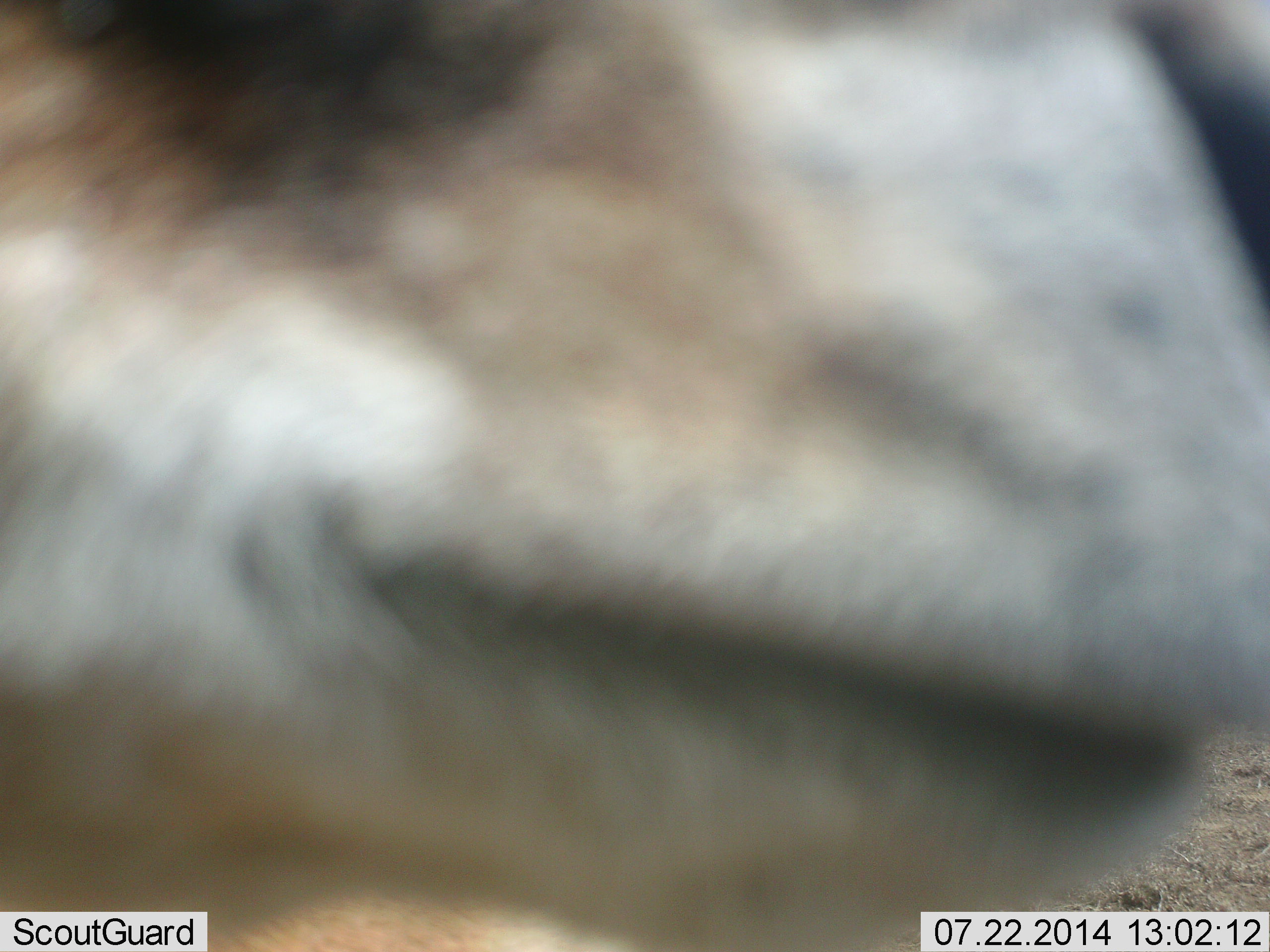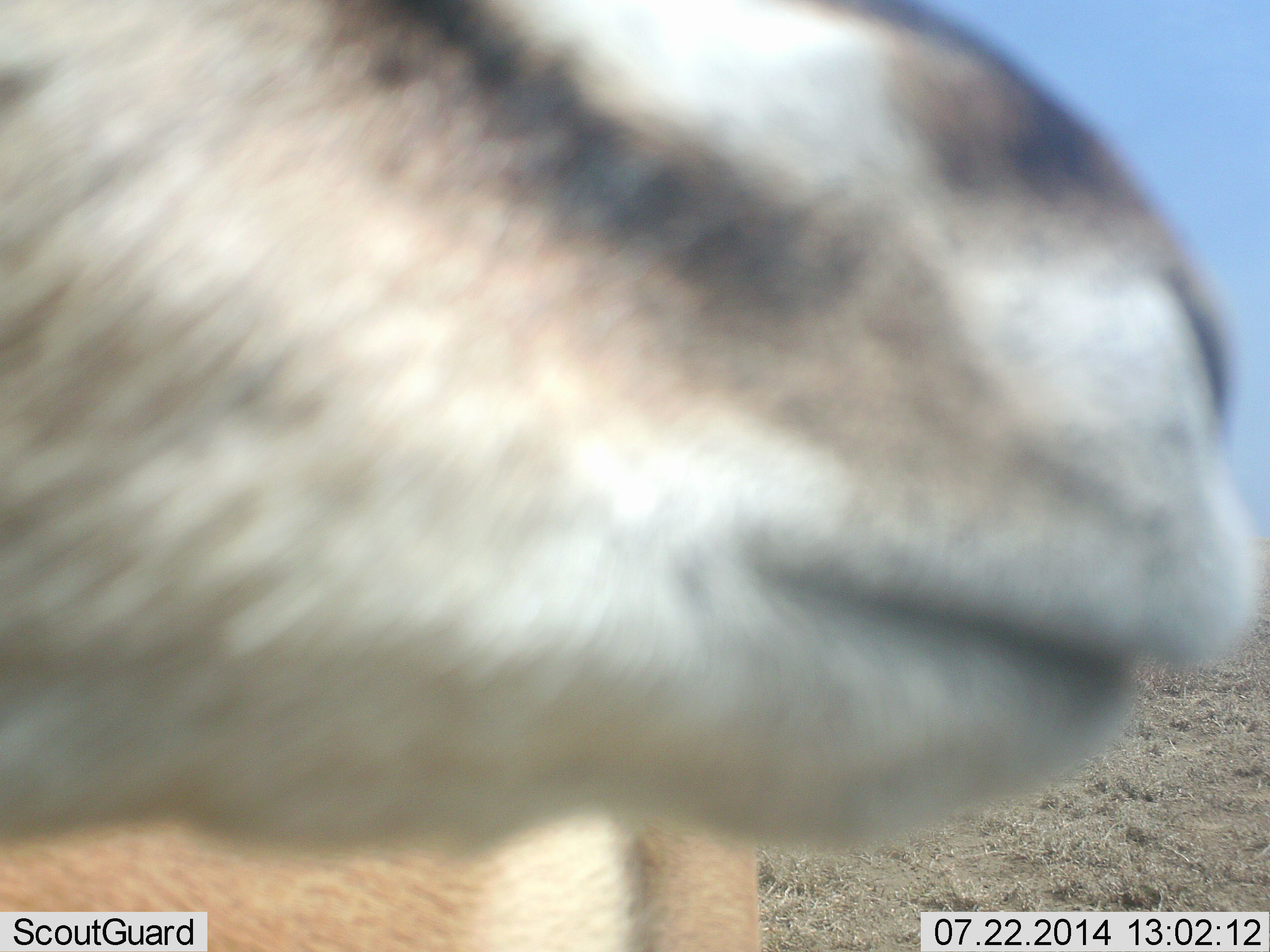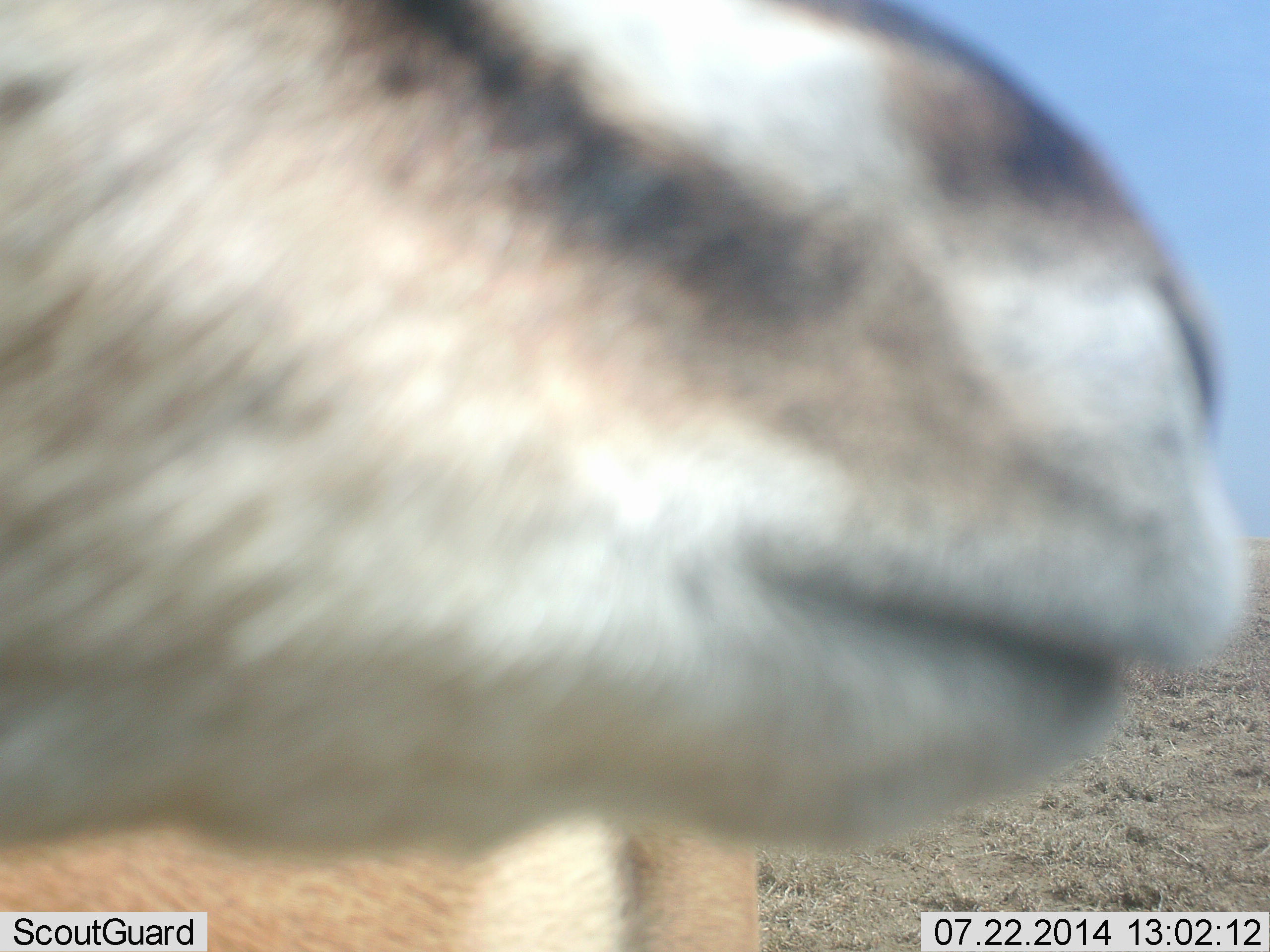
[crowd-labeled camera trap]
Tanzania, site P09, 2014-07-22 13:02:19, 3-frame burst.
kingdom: Animalia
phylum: Chordata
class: Mammalia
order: Artiodactyla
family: Bovidae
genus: Eudorcas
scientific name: Eudorcas thomsonii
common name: thomson's gazelle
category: gazellethomsons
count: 1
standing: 80%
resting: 0%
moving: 0%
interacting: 30%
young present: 0%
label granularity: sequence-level